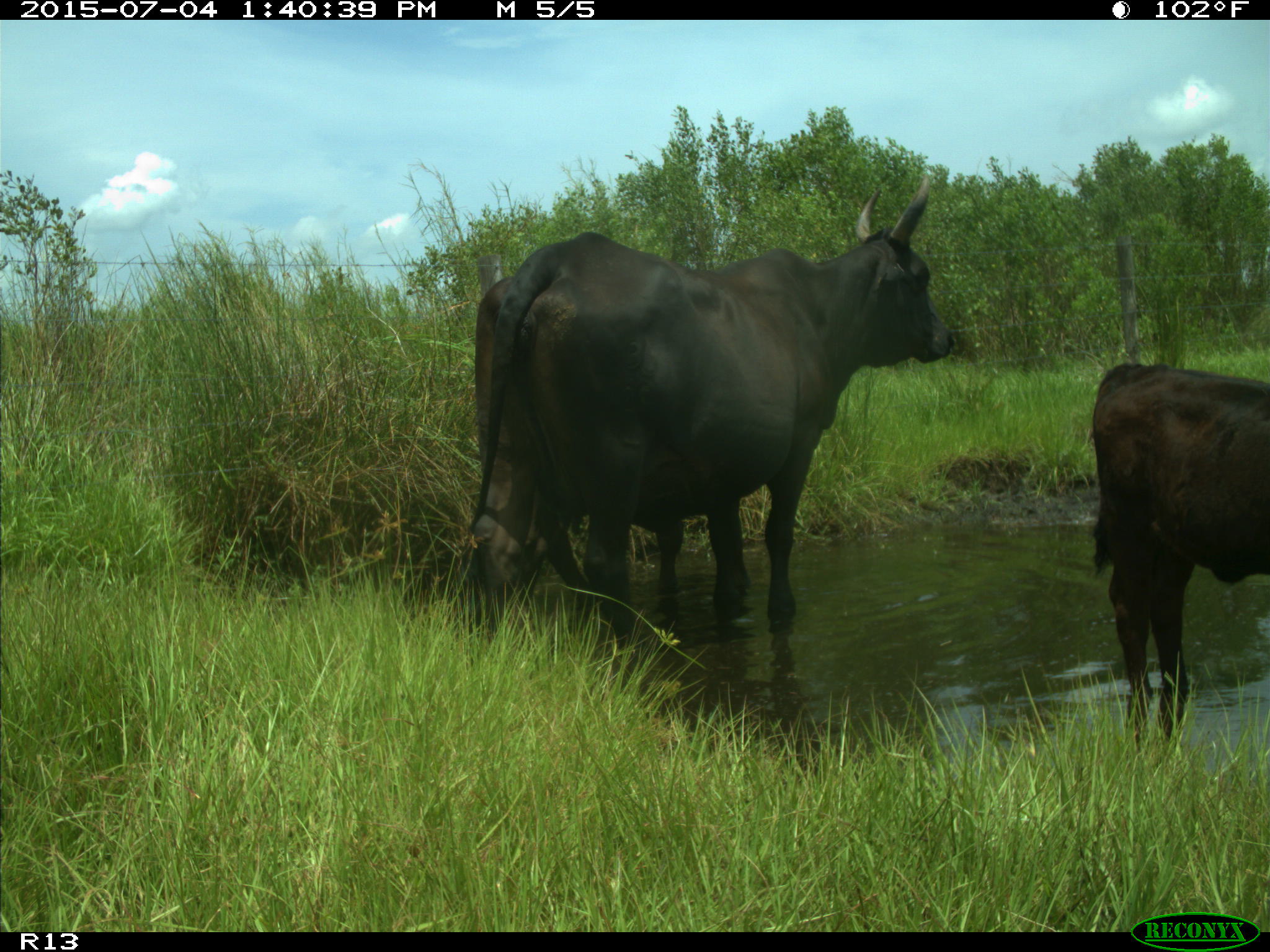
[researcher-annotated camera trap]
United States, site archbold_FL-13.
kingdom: Animalia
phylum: Chordata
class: Mammalia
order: Artiodactyla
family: Bovidae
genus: Bos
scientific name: Bos taurus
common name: domestic cow